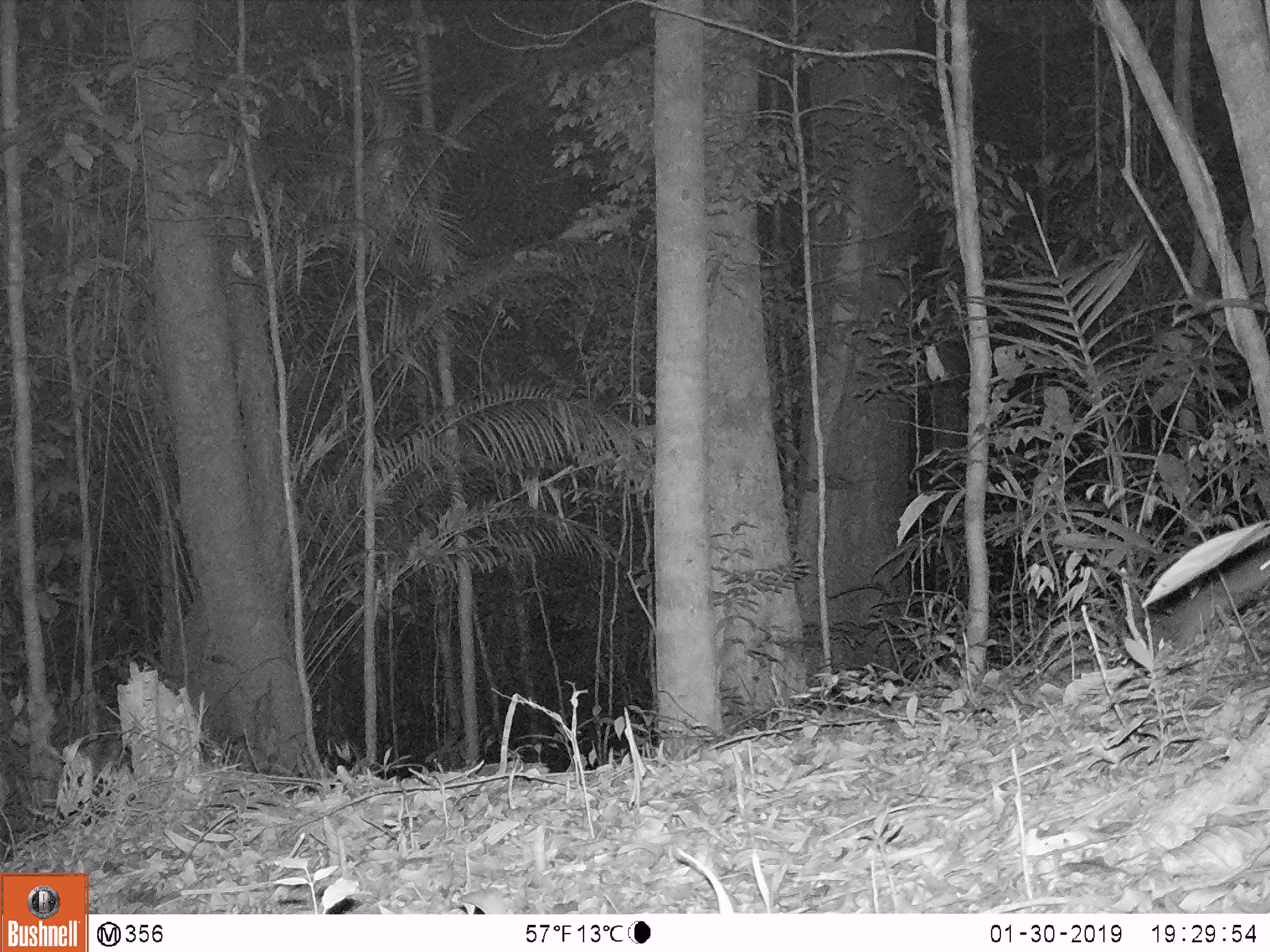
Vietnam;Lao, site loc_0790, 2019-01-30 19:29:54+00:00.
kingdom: Animalia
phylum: Chordata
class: Mammalia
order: Rodentia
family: Sciuridae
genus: Sciurus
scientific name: Sciurus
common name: squirrel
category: unidentified squirrel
Unidentified squirrel (squirrel) (Sciurus). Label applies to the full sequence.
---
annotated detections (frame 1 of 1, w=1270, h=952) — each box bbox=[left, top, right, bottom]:
unidentified squirrel: bbox=[1162, 546, 1270, 645]